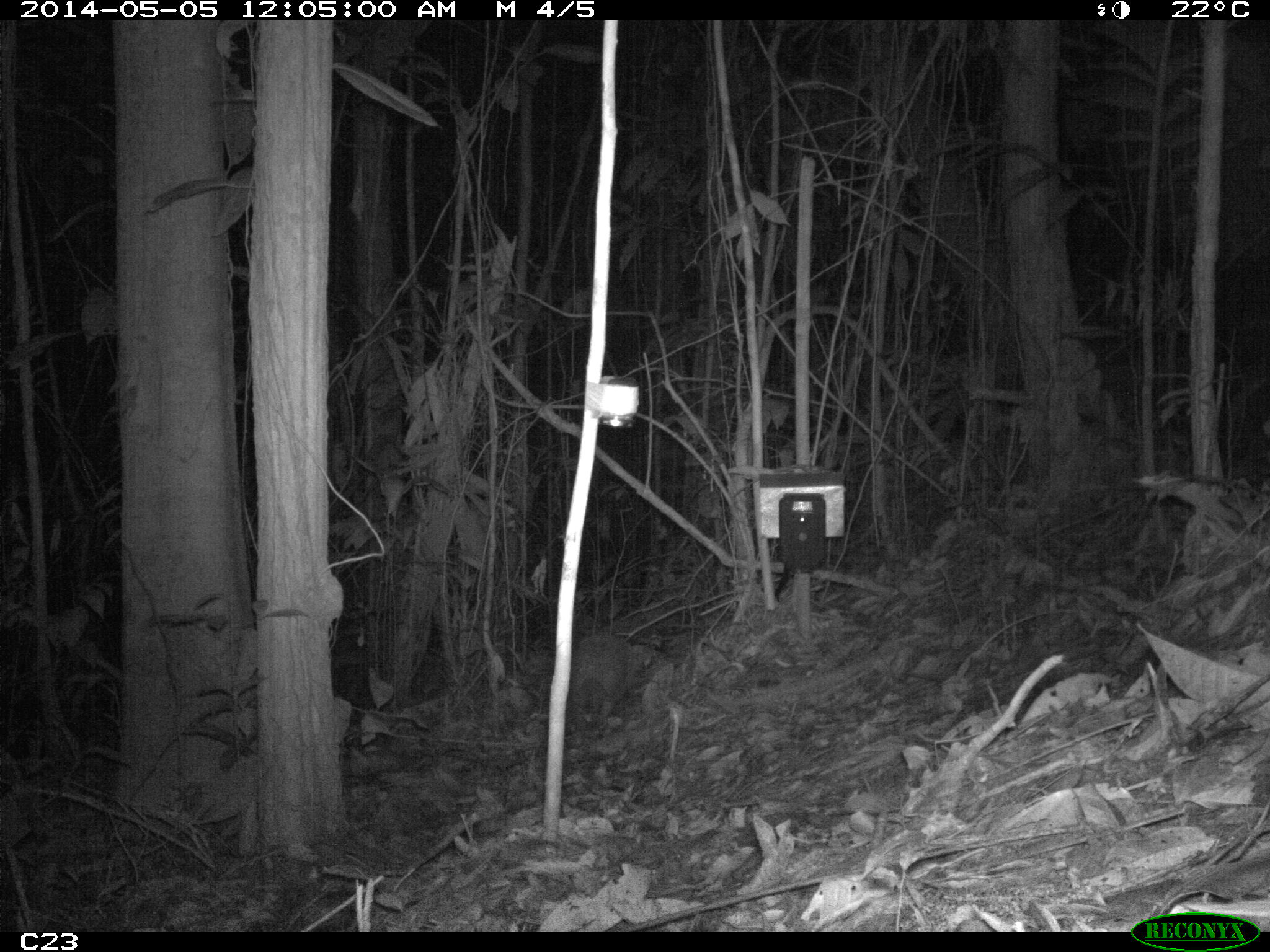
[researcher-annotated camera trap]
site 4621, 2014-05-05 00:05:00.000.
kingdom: Animalia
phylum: Chordata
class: Mammalia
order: Cingulata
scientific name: Cingulata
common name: armadillo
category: unknown armadillo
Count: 1.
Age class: adult.